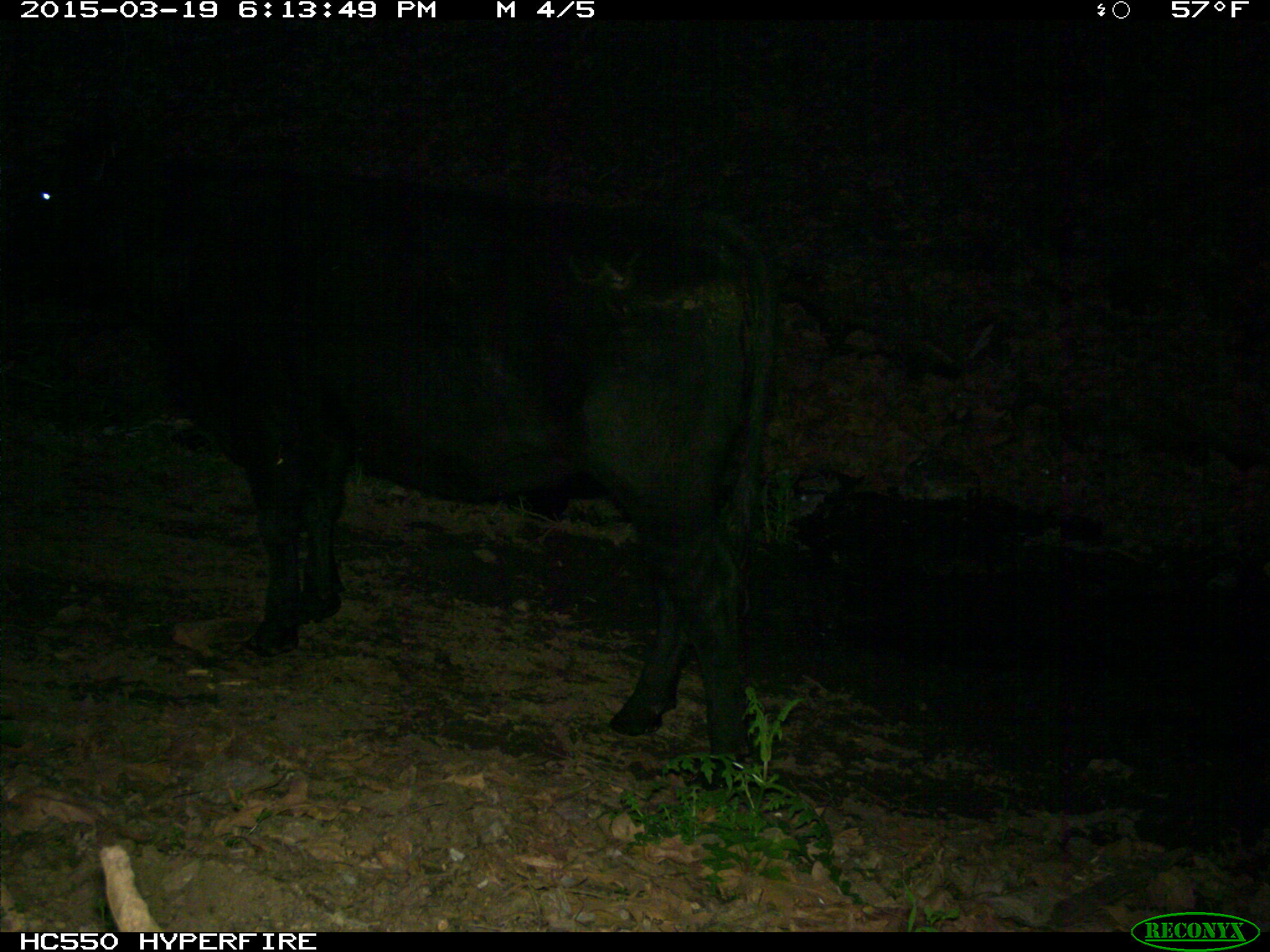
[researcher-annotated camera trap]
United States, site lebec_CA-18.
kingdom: Animalia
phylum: Chordata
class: Mammalia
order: Artiodactyla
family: Bovidae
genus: Bos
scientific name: Bos taurus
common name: domestic cow